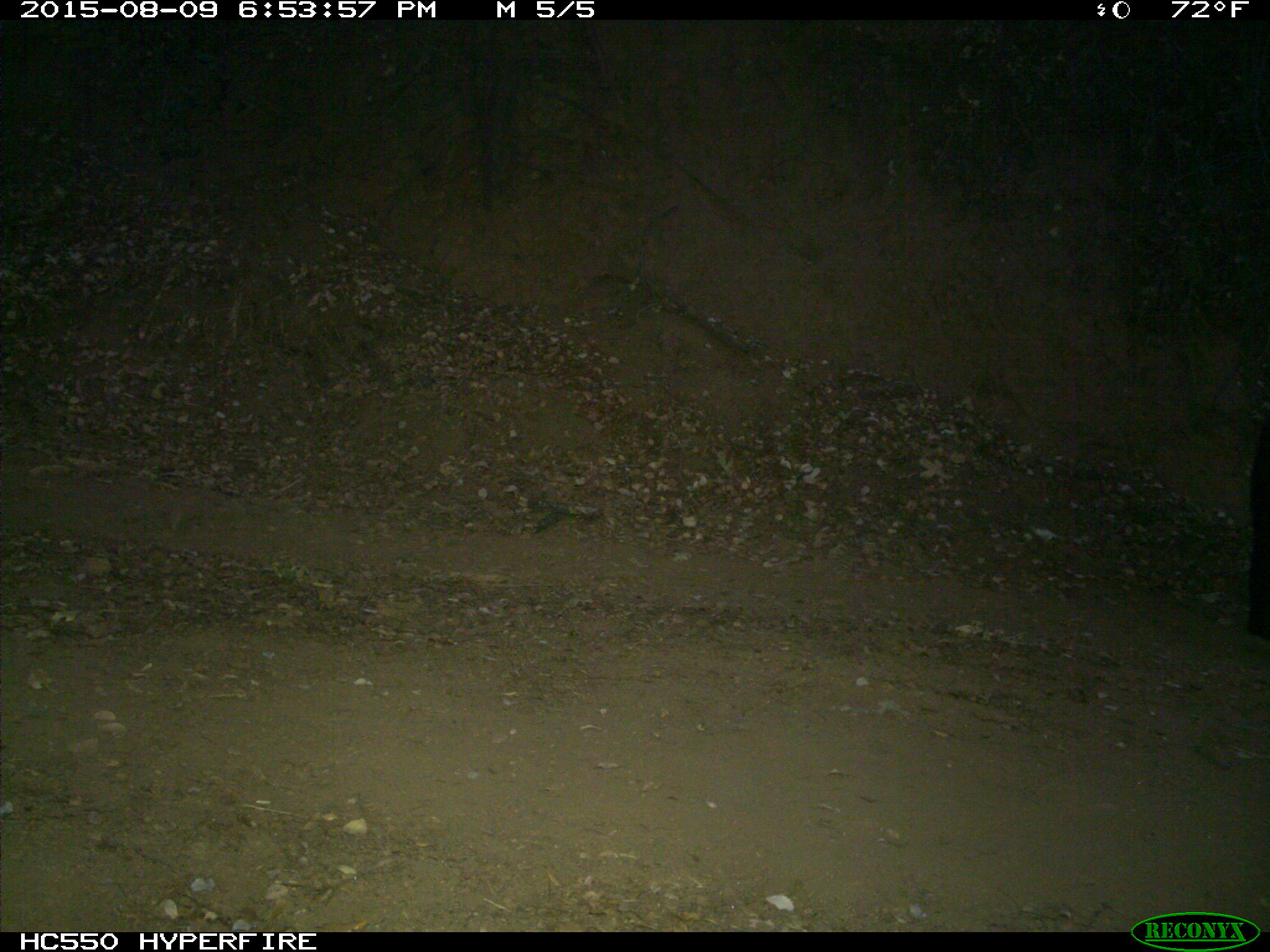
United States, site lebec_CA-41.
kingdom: Animalia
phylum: Chordata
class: Mammalia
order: Carnivora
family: Ursidae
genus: Ursus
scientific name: Ursus americanus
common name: american black bear